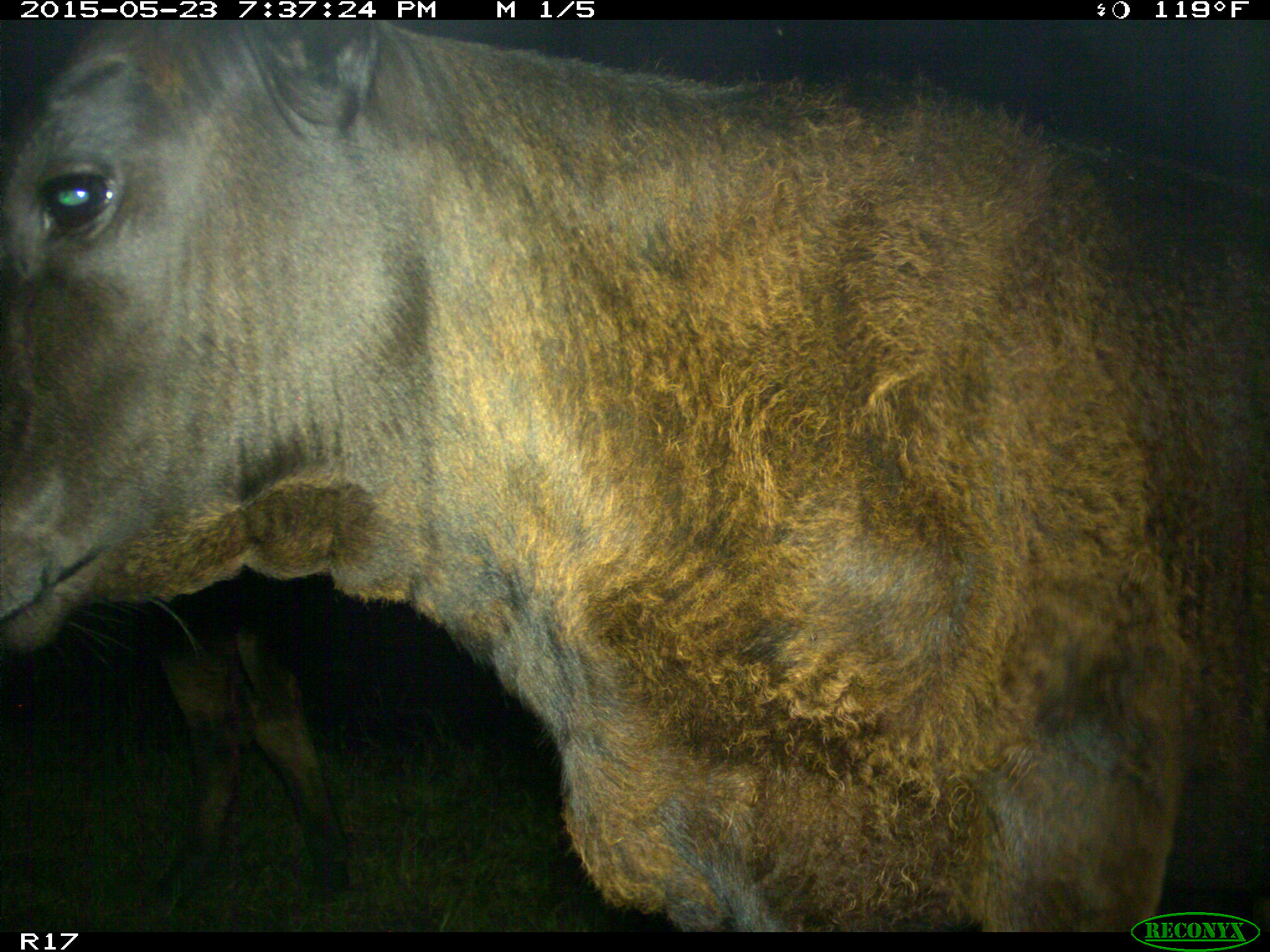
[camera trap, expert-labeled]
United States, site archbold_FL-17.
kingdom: Animalia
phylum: Chordata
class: Mammalia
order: Artiodactyla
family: Bovidae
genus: Bos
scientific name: Bos taurus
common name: domestic cow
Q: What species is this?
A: Bos taurus (domestic cow).